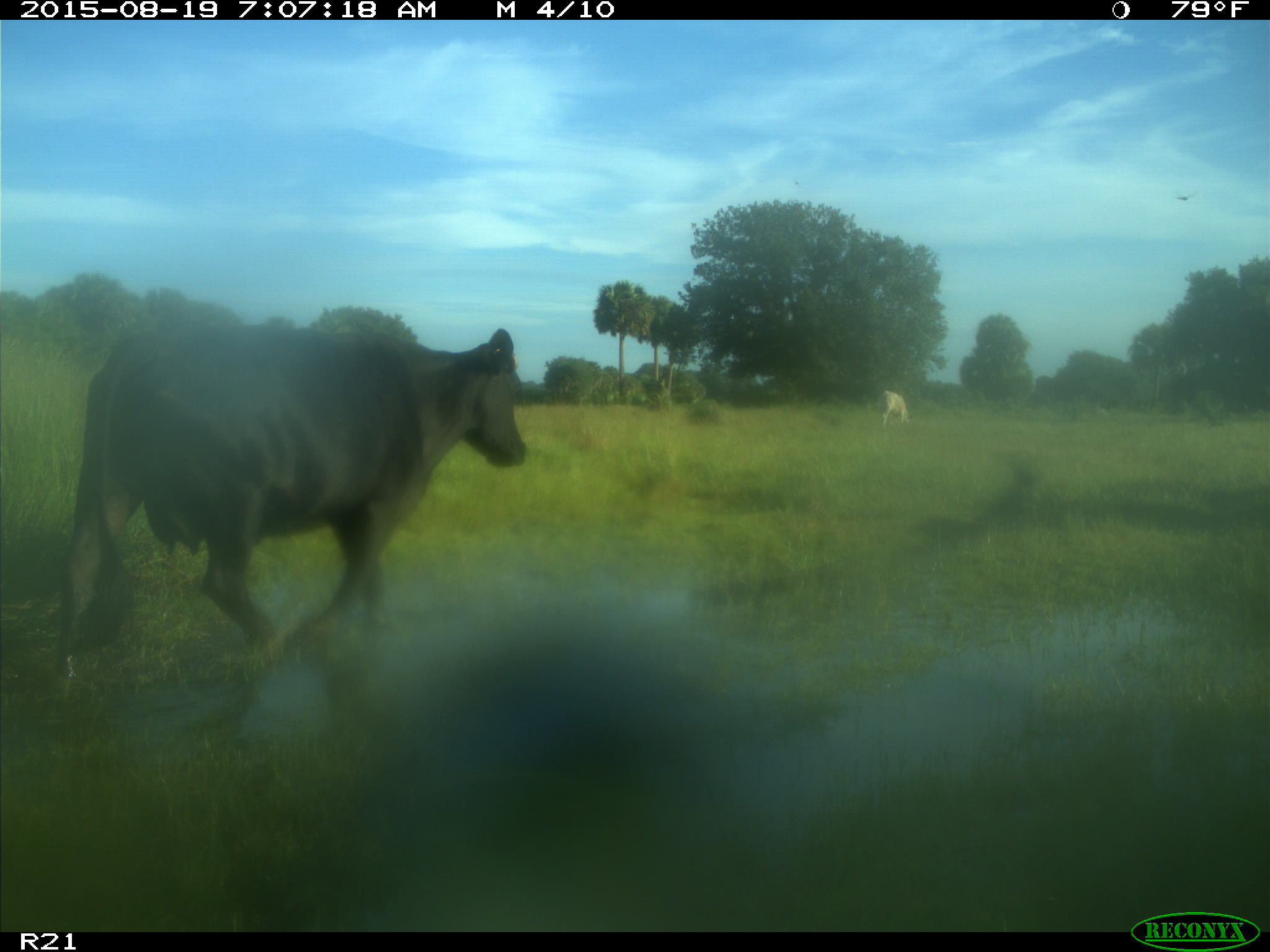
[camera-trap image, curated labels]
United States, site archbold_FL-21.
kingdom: Animalia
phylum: Chordata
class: Mammalia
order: Artiodactyla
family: Bovidae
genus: Bos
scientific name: Bos taurus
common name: domestic cow